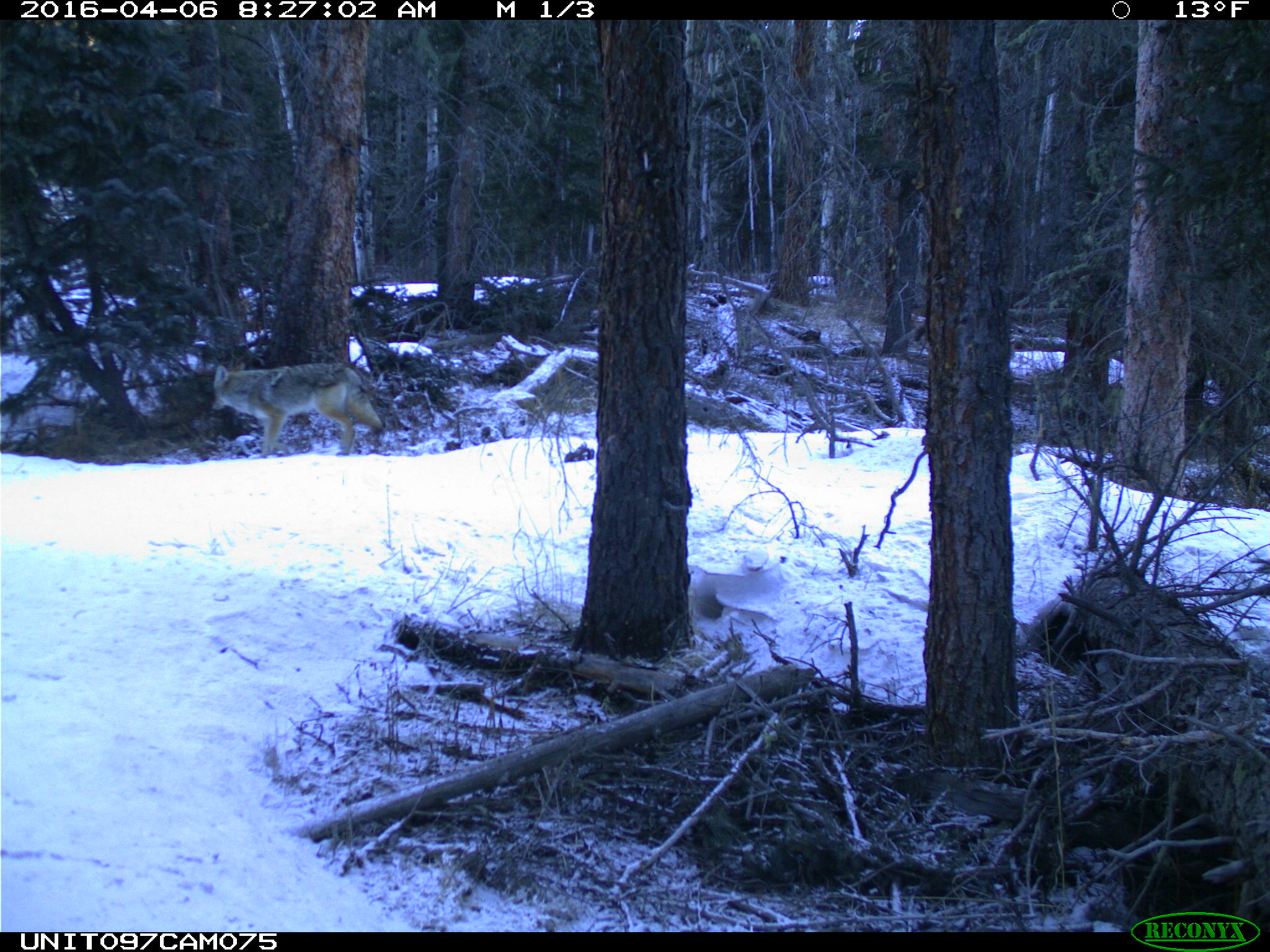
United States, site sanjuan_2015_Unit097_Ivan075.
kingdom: Animalia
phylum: Chordata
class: Mammalia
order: Carnivora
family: Canidae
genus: Canis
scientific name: Canis latrans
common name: coyote